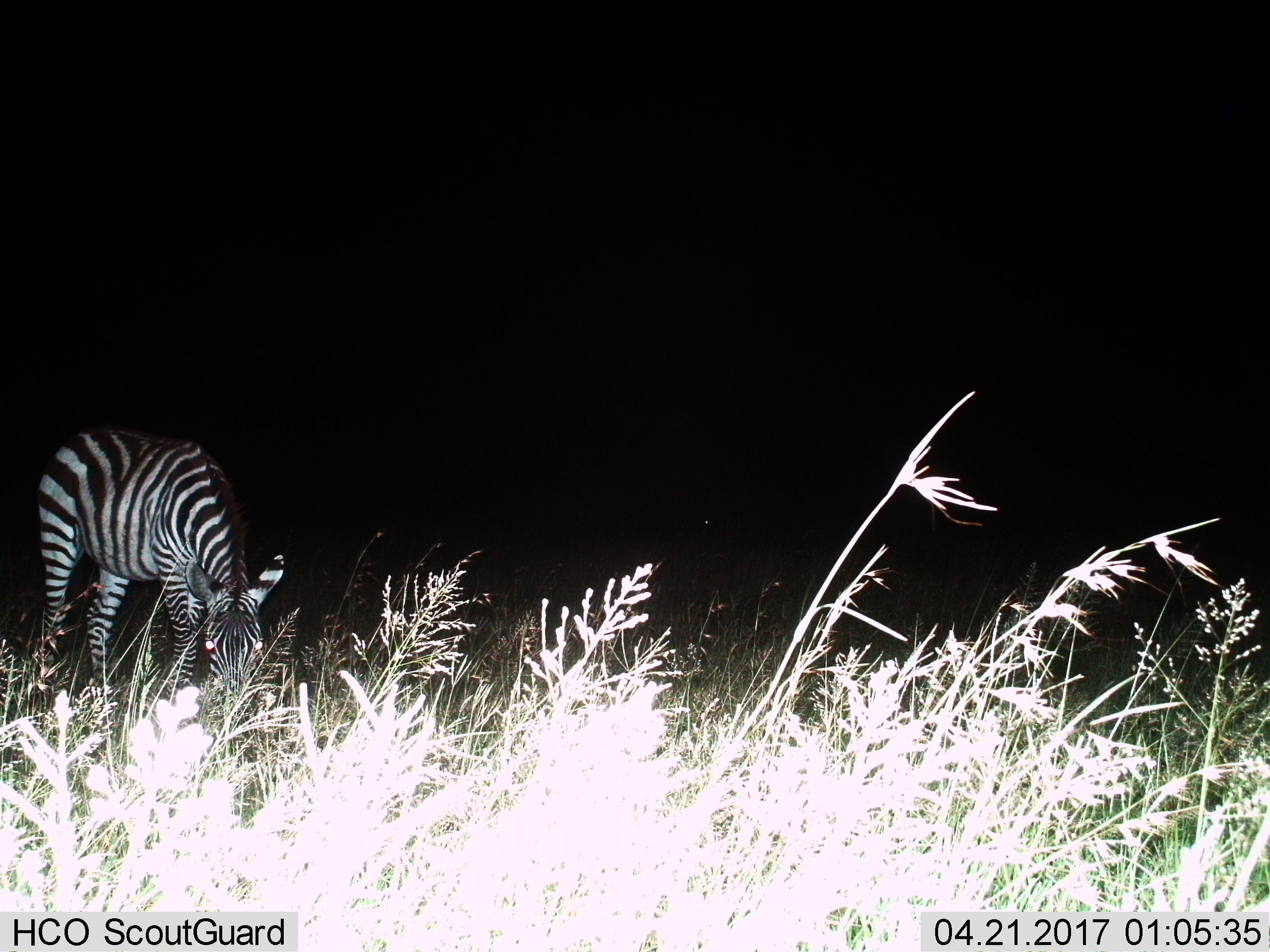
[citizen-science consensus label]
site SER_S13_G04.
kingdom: Animalia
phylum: Chordata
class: Mammalia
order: Perissodactyla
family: Equidae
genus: Equus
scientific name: Equus quagga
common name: plains zebra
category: zebraplains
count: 1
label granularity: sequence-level